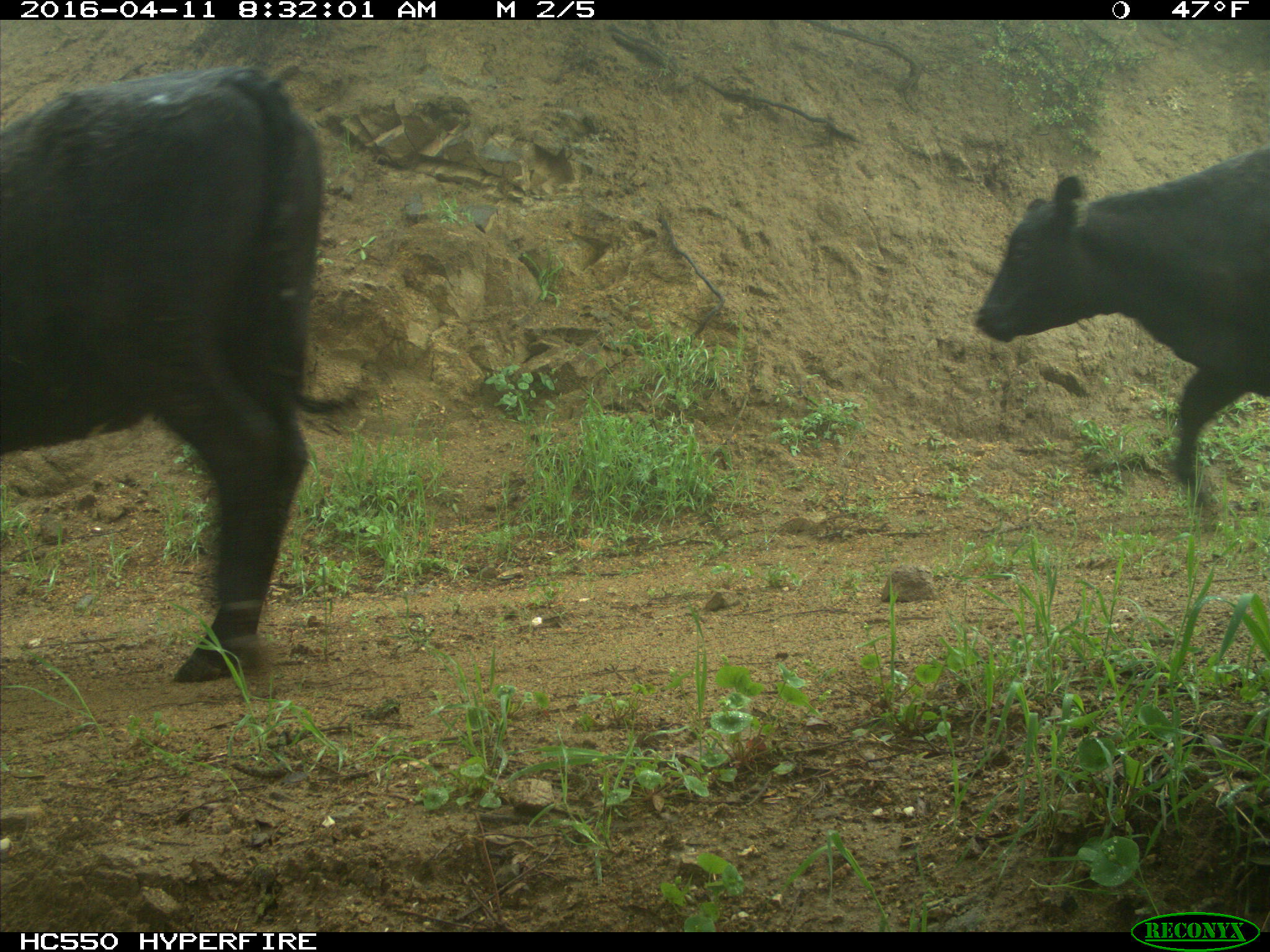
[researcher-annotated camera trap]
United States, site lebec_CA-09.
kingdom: Animalia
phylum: Chordata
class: Mammalia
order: Artiodactyla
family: Bovidae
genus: Bos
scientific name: Bos taurus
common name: domestic cow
Bos taurus (domestic cow).